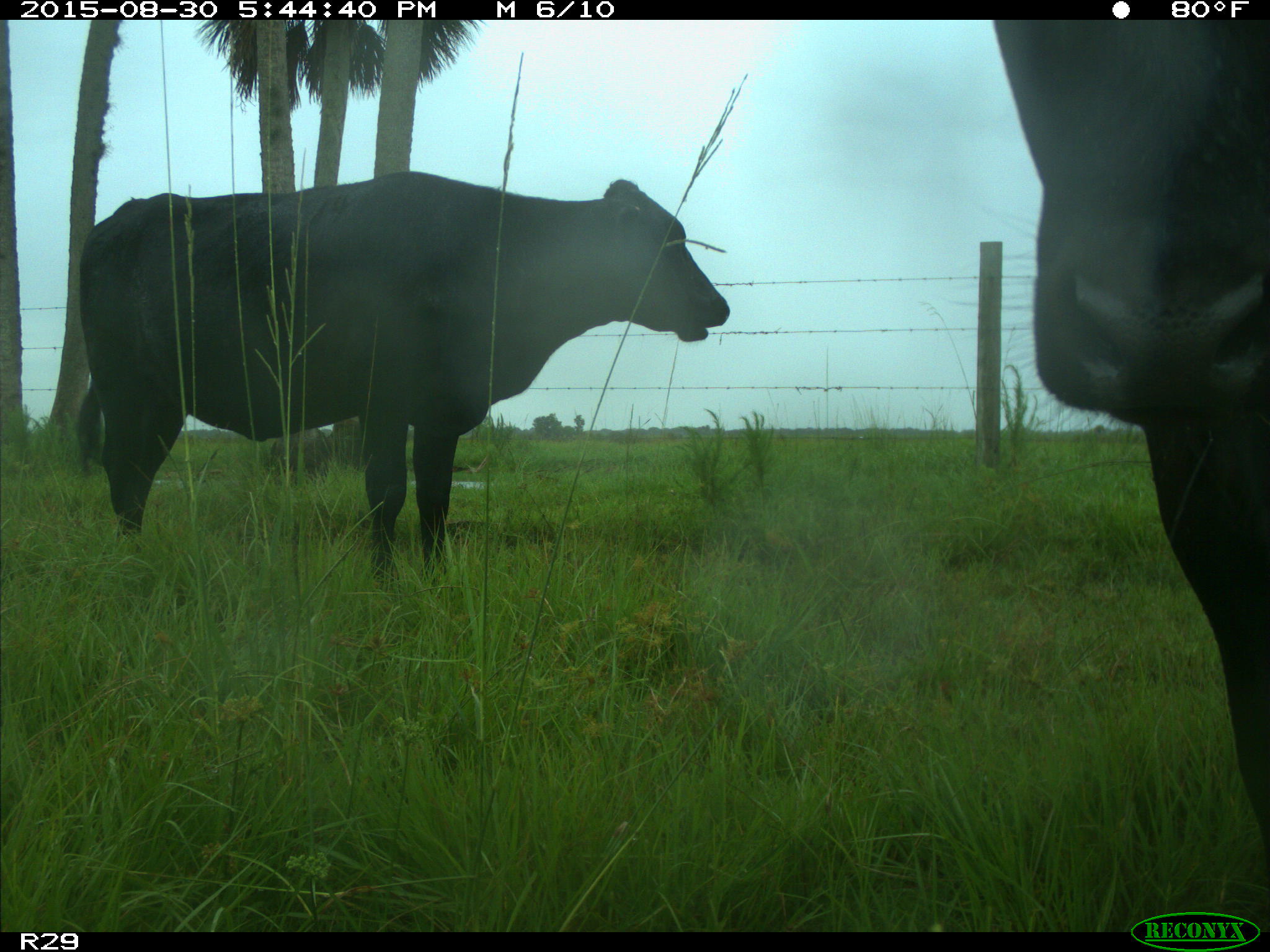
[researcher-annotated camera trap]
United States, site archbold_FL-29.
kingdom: Animalia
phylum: Chordata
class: Mammalia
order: Artiodactyla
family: Bovidae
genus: Bos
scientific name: Bos taurus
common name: domestic cow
Bos taurus (domestic cow).